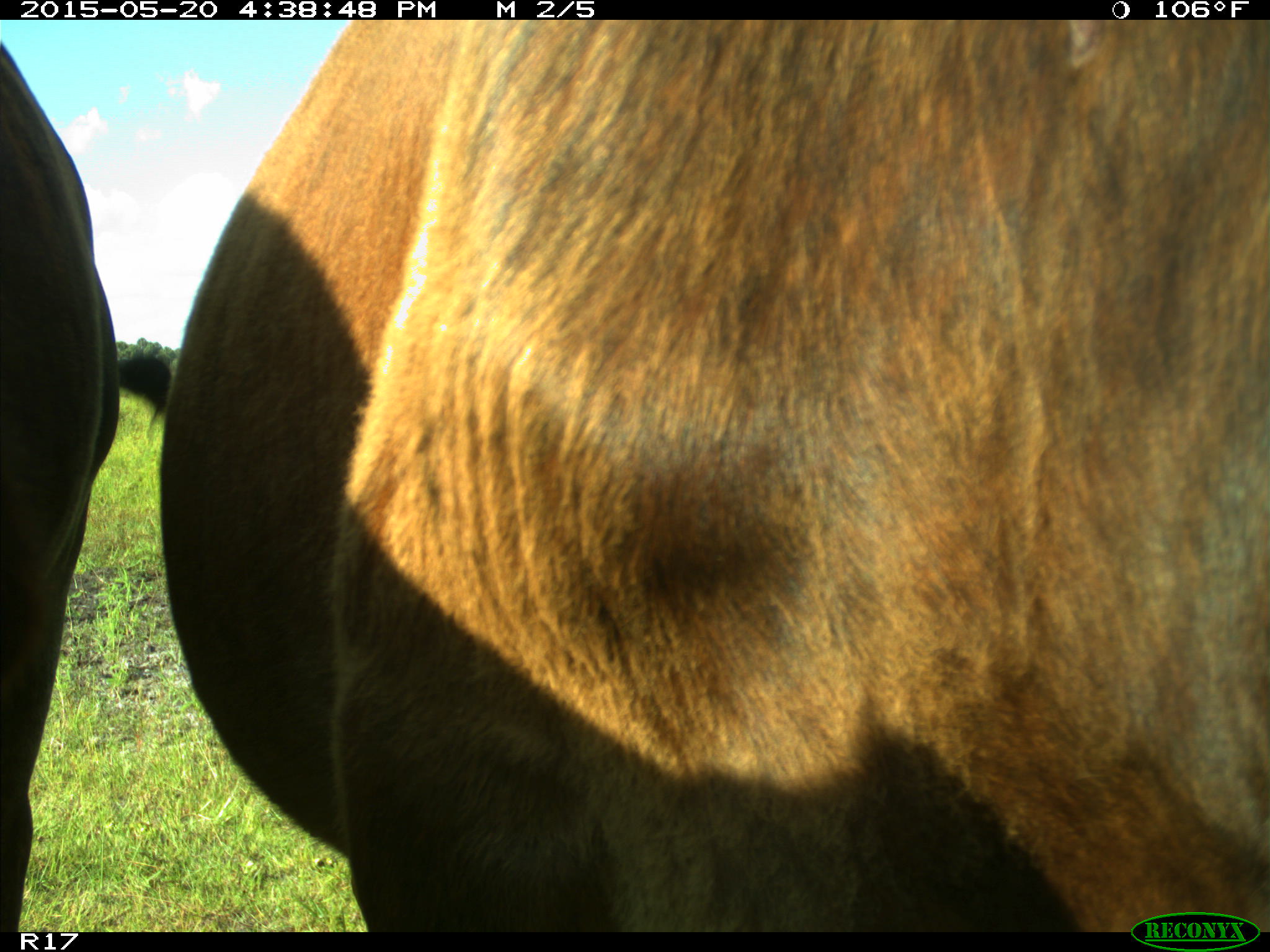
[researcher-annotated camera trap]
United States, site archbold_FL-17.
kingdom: Animalia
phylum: Chordata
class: Mammalia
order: Artiodactyla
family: Bovidae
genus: Bos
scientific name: Bos taurus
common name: domestic cow